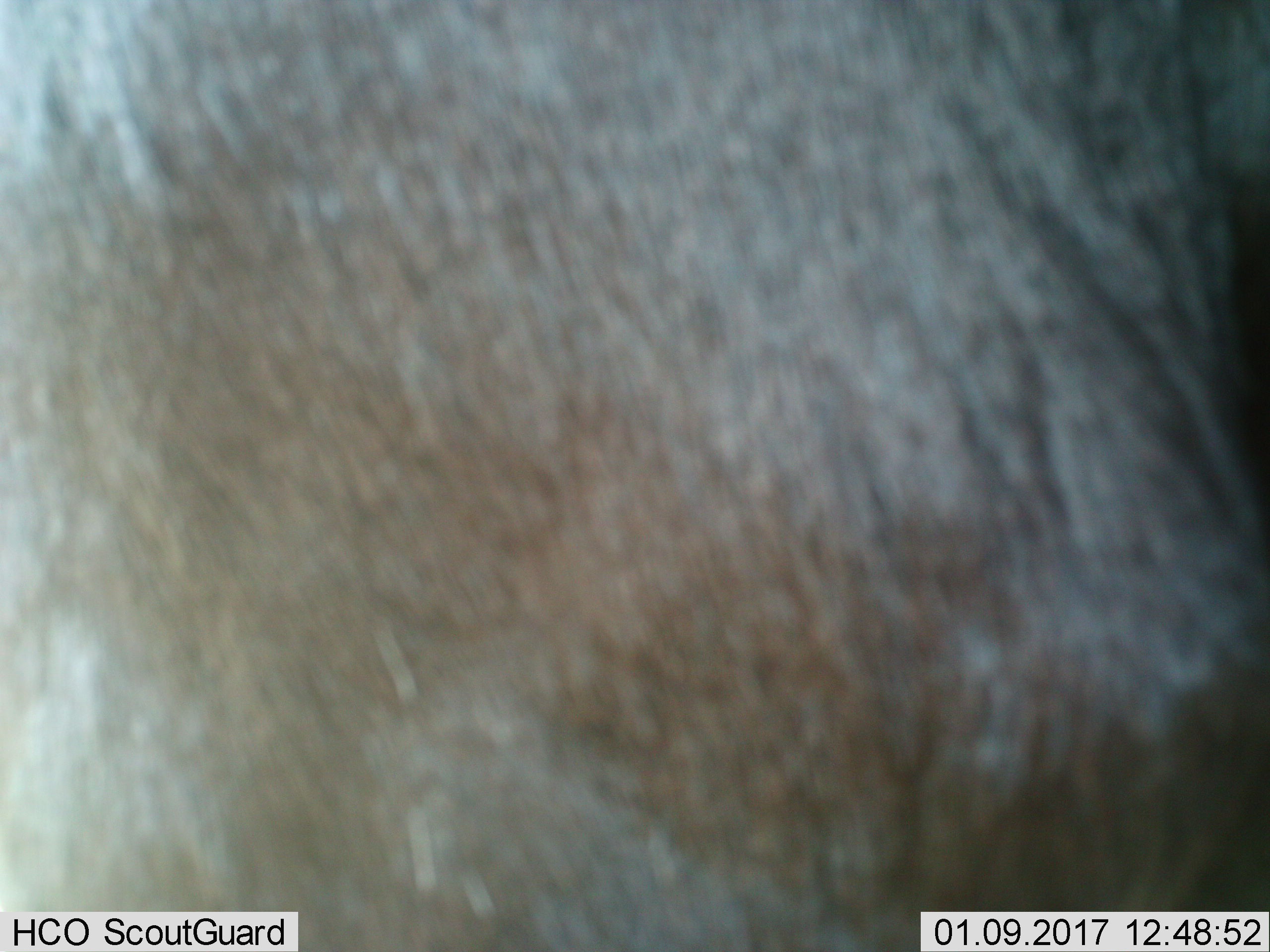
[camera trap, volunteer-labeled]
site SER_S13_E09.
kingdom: Animalia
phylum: Chordata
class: Mammalia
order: Artiodactyla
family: Bovidae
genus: Connochaetes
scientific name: Connochaetes taurinus taurinus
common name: blue wildebeest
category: wildebeestblue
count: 1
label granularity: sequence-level